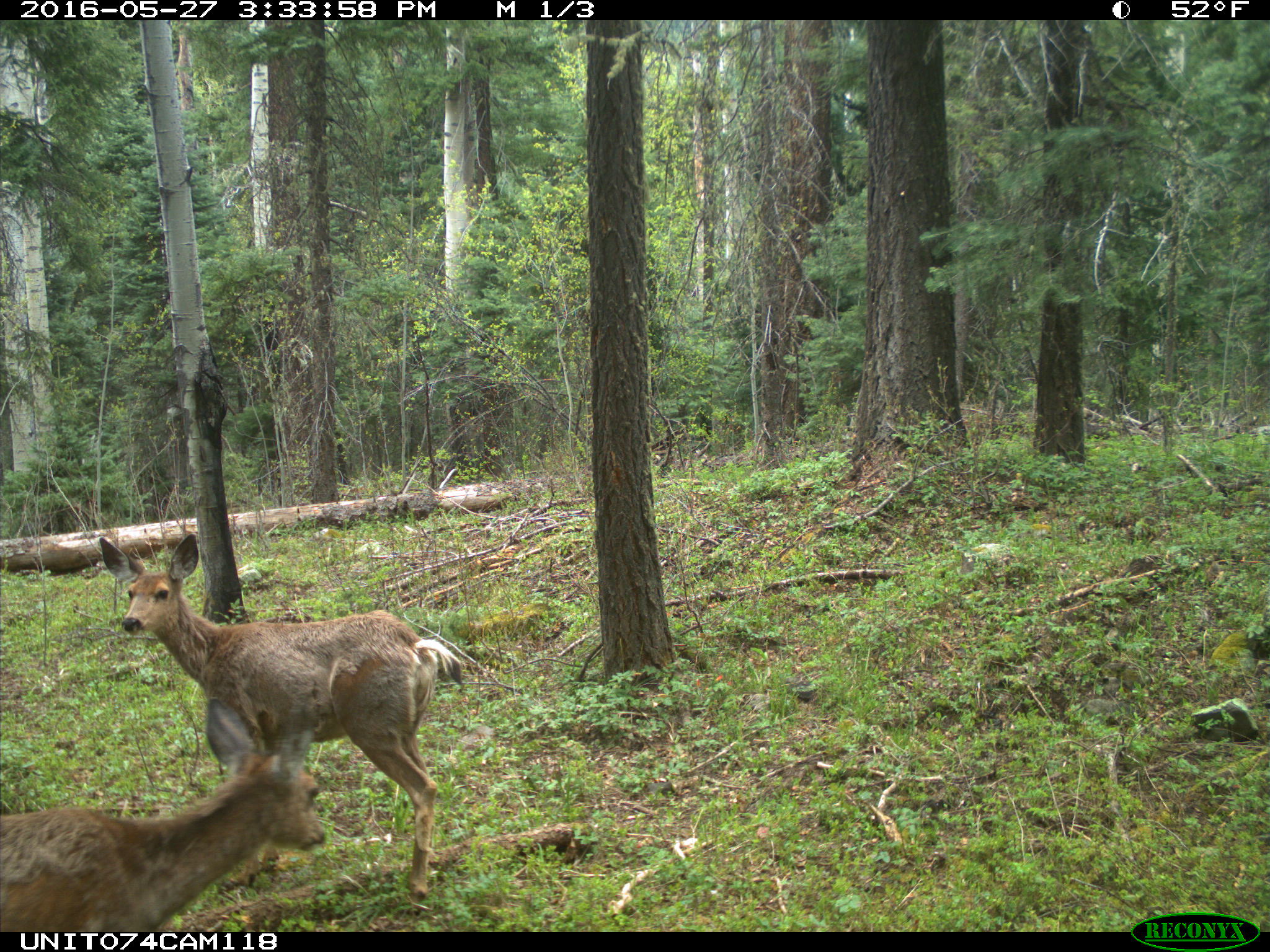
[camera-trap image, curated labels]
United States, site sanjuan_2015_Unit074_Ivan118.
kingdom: Animalia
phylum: Chordata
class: Mammalia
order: Artiodactyla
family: Cervidae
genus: Odocoileus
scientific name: Odocoileus hemionus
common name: mule deer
Odocoileus hemionus (mule deer).